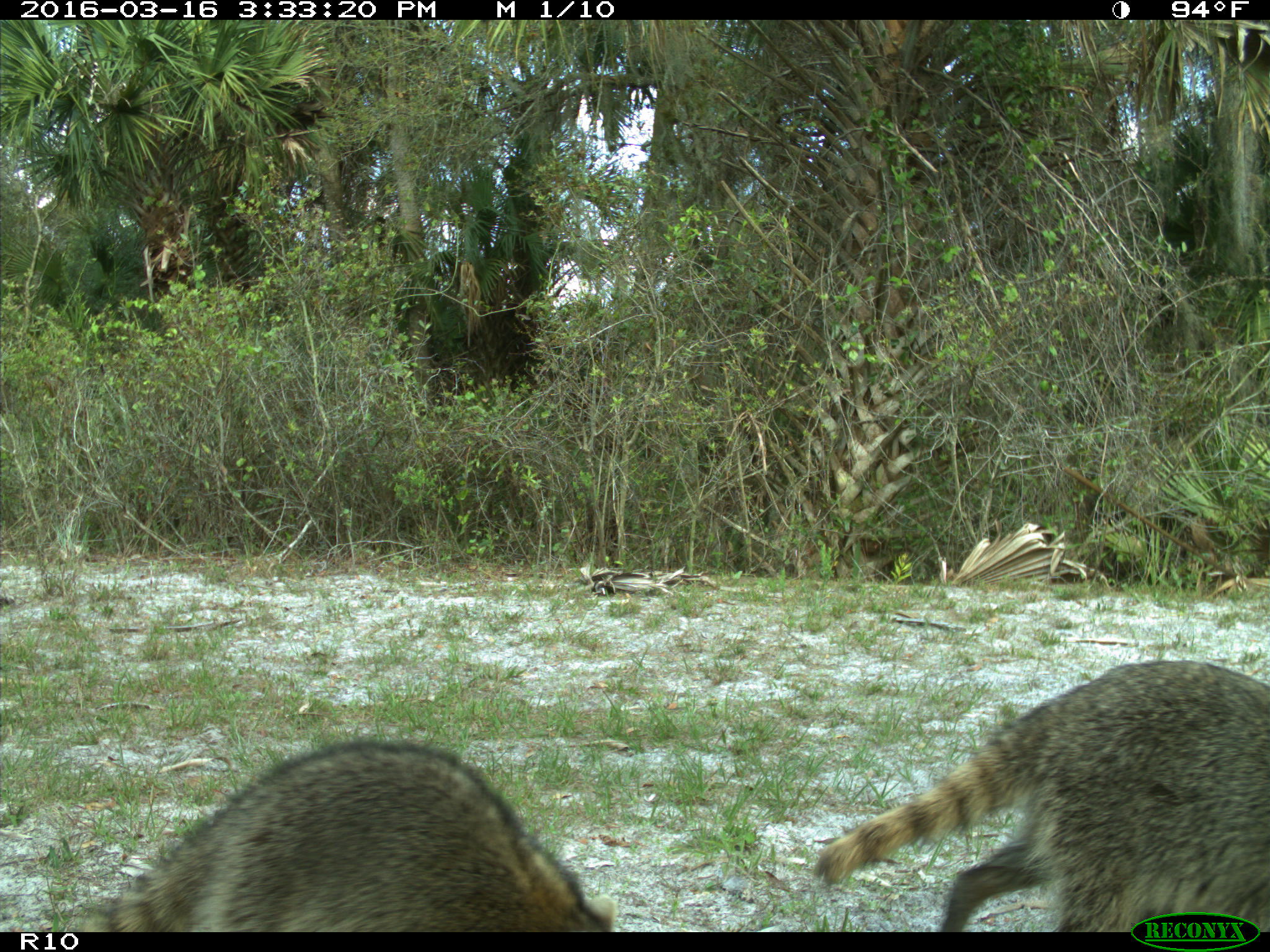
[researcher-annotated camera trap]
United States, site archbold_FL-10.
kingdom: Animalia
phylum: Chordata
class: Mammalia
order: Carnivora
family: Procyonidae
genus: Procyon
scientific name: Procyon lotor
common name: common raccoon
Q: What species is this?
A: Procyon lotor (common raccoon).